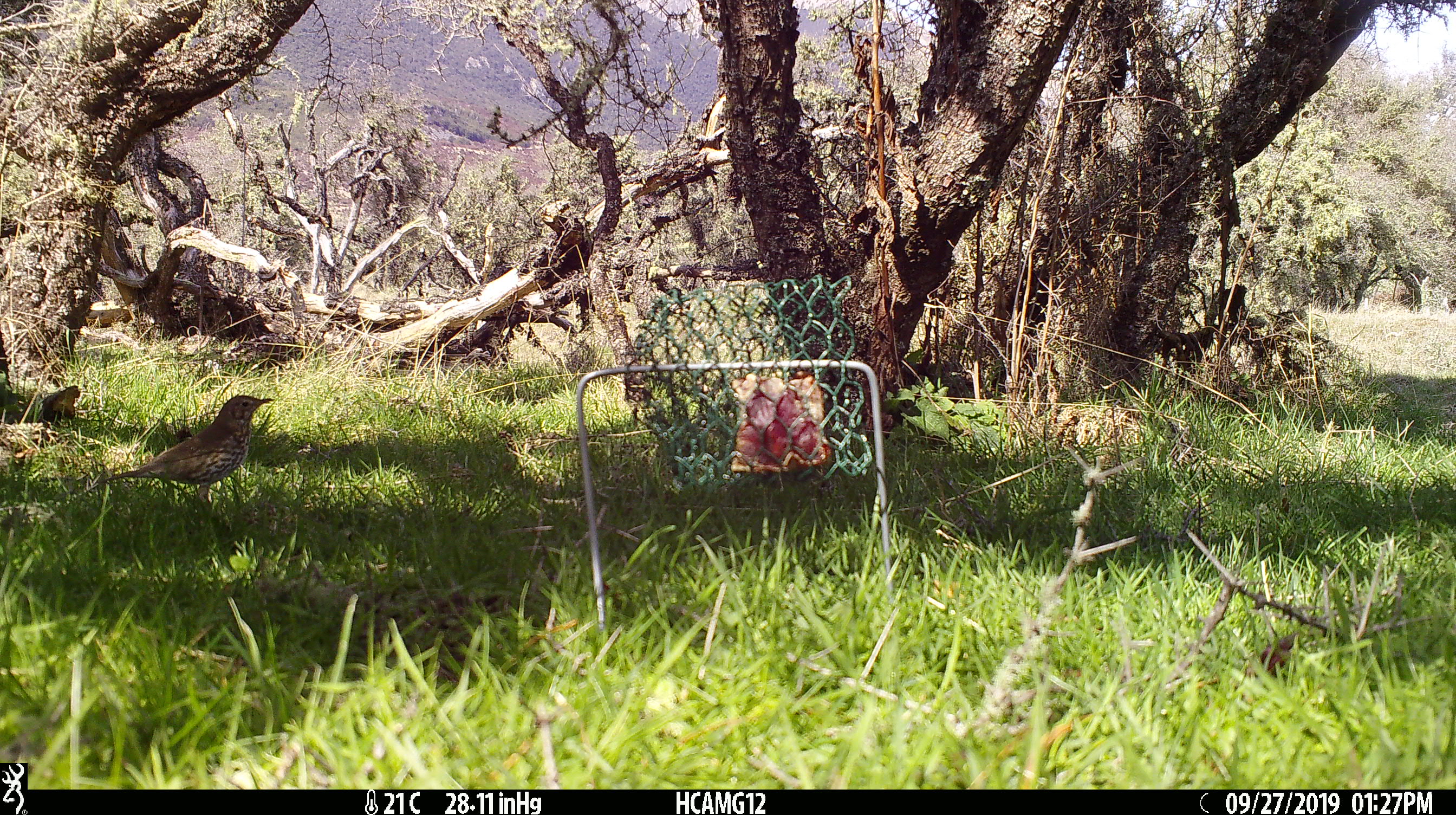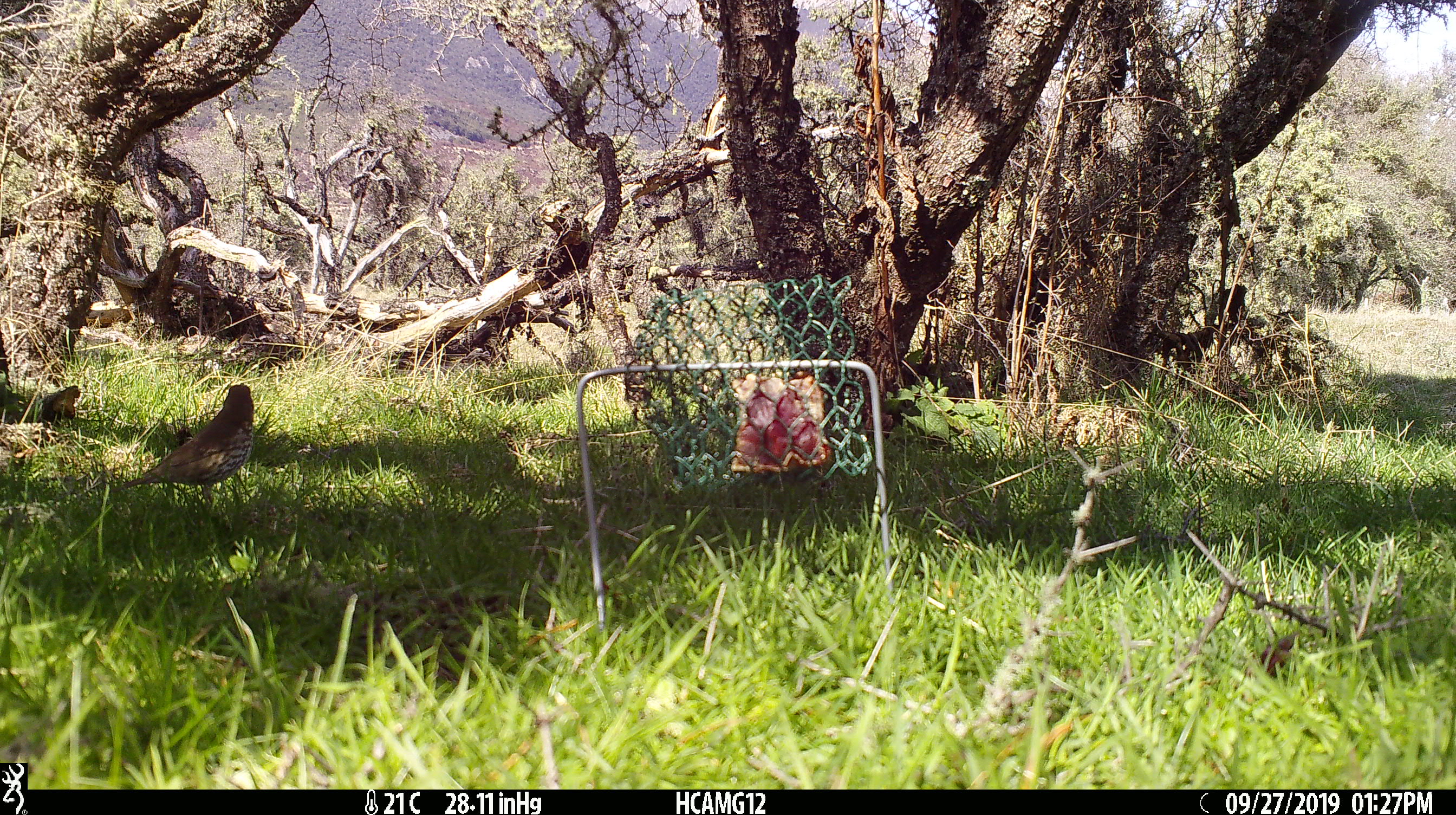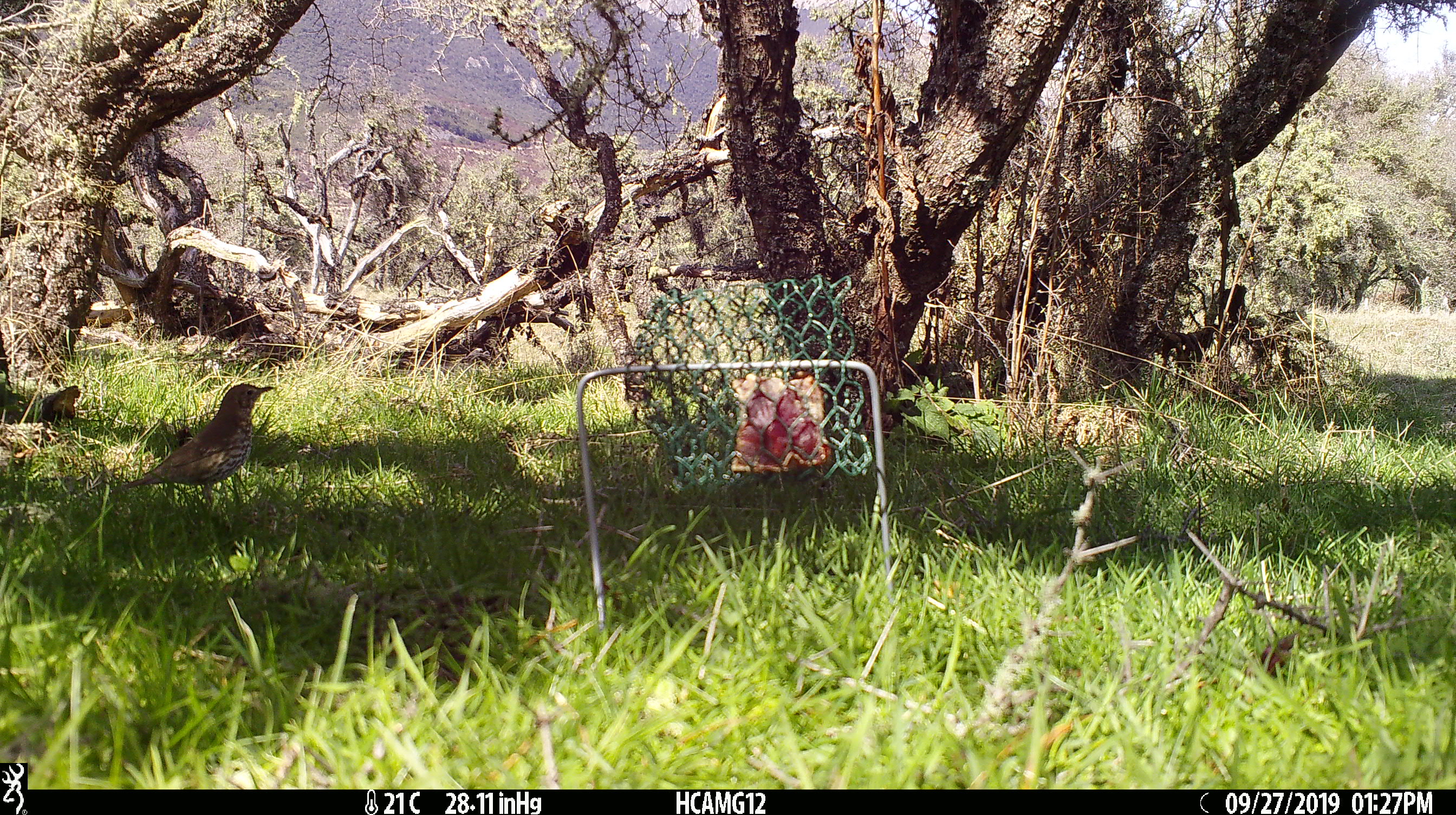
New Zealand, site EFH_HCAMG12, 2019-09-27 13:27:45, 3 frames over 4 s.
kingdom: Animalia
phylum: Chordata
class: Aves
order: Passeriformes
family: Turdidae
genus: Turdus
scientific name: Turdus philomelos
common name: song thrush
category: thrush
Thrush (song thrush) (Turdus philomelos).